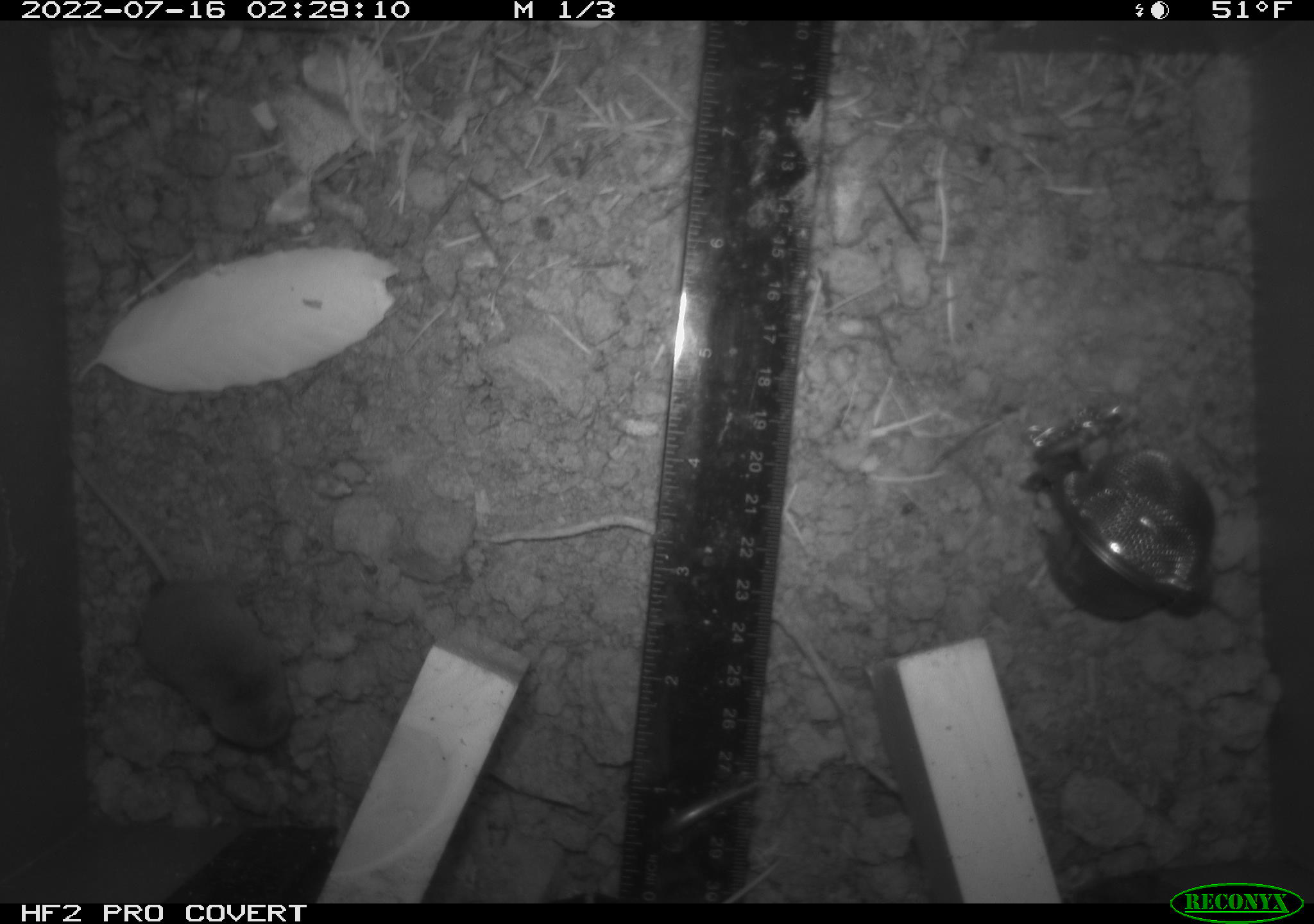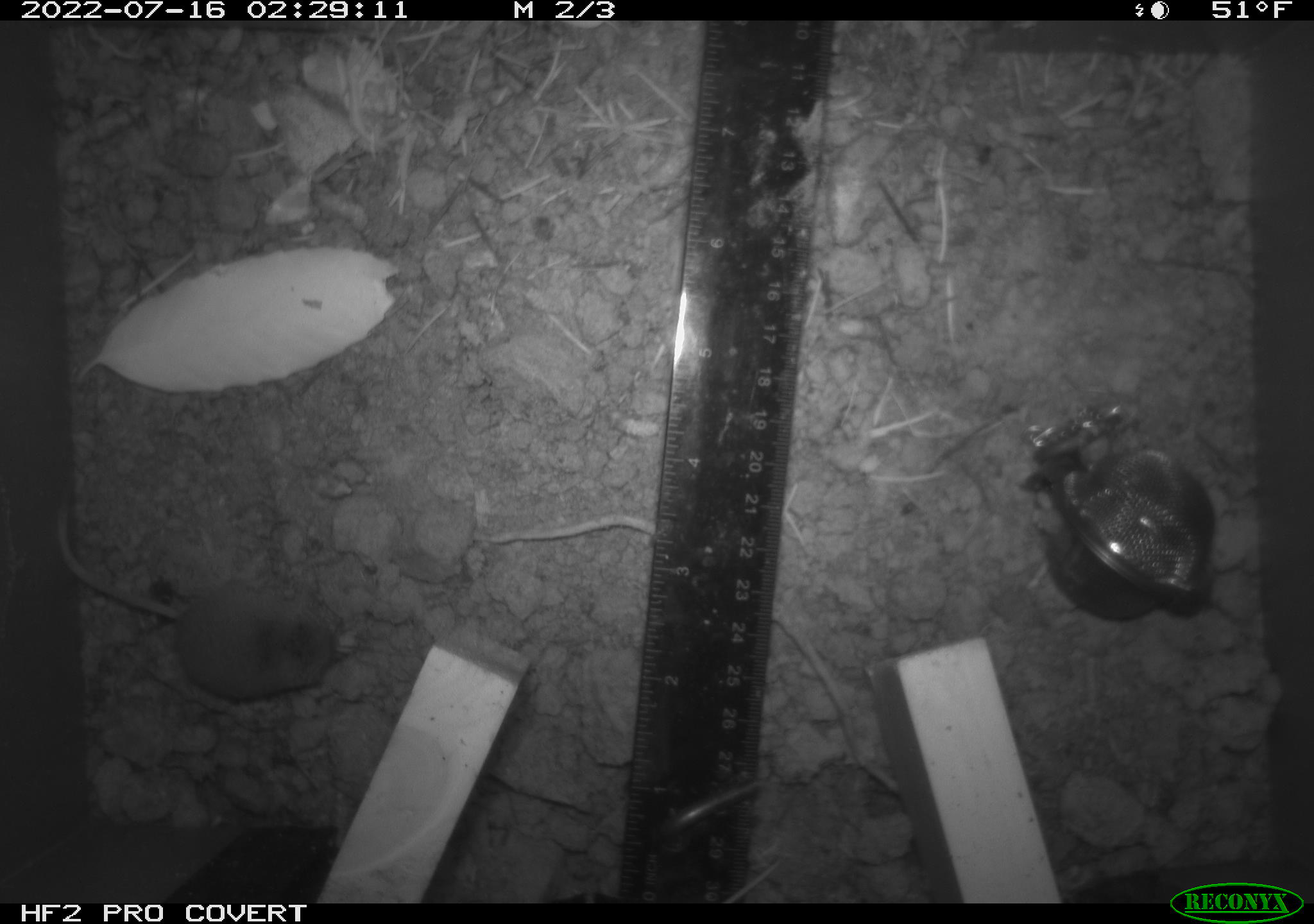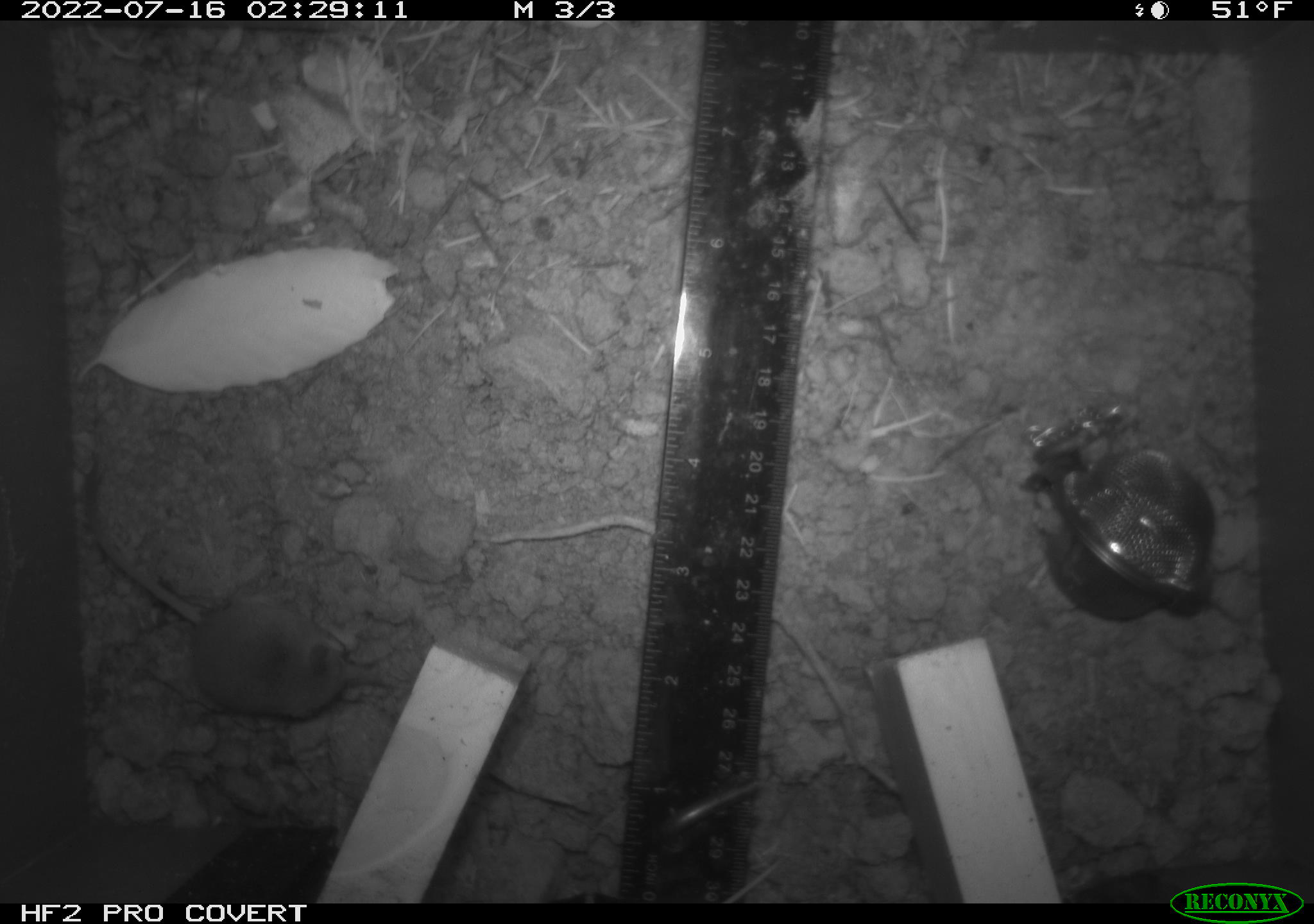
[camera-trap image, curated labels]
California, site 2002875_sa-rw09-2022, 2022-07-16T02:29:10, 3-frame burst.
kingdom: Animalia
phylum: Chordata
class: Mammalia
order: Eulipotyphla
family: Soricidae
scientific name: Soricidae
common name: shrews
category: soricidae family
Soricidae family (shrews) (Soricidae).